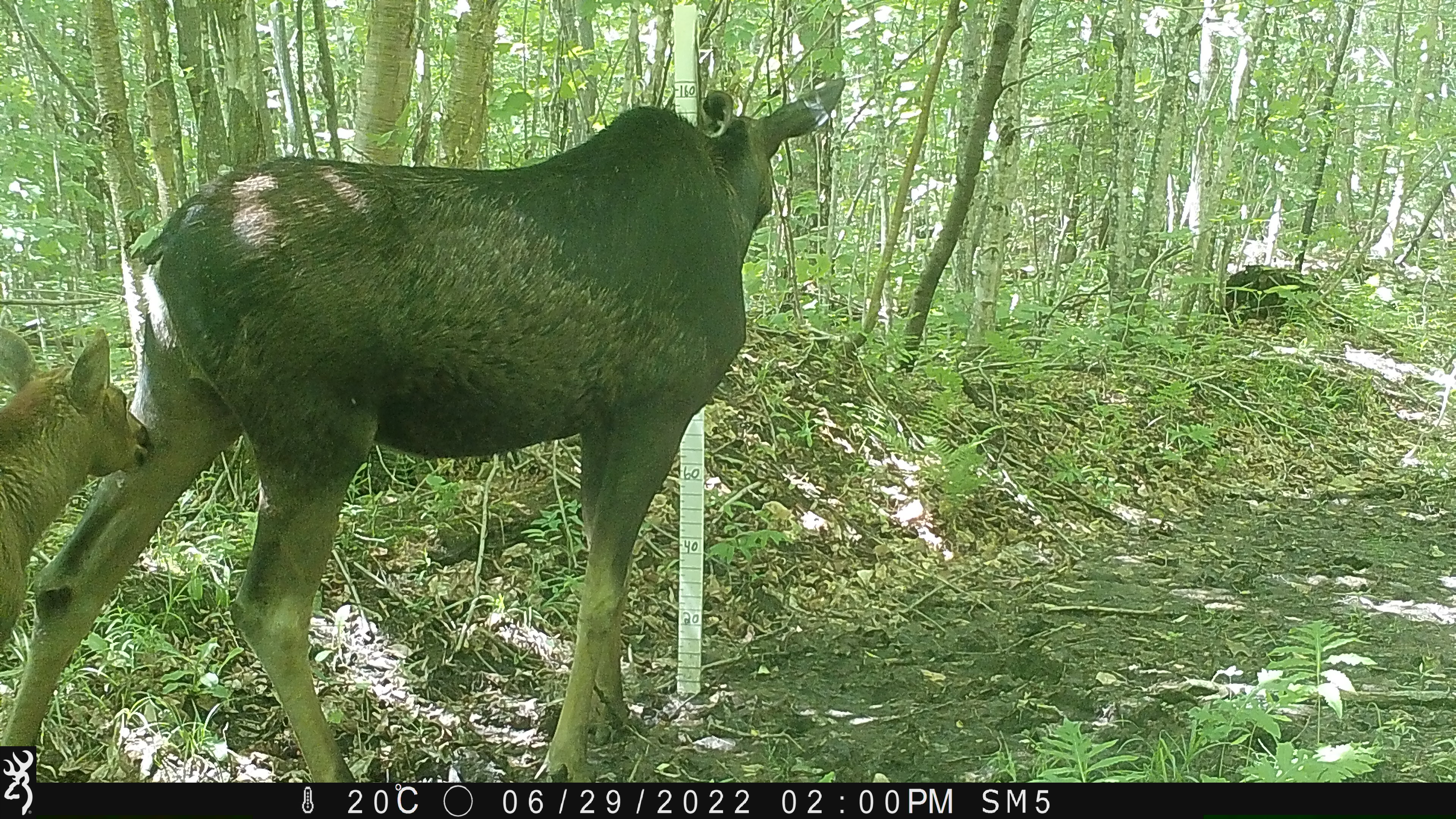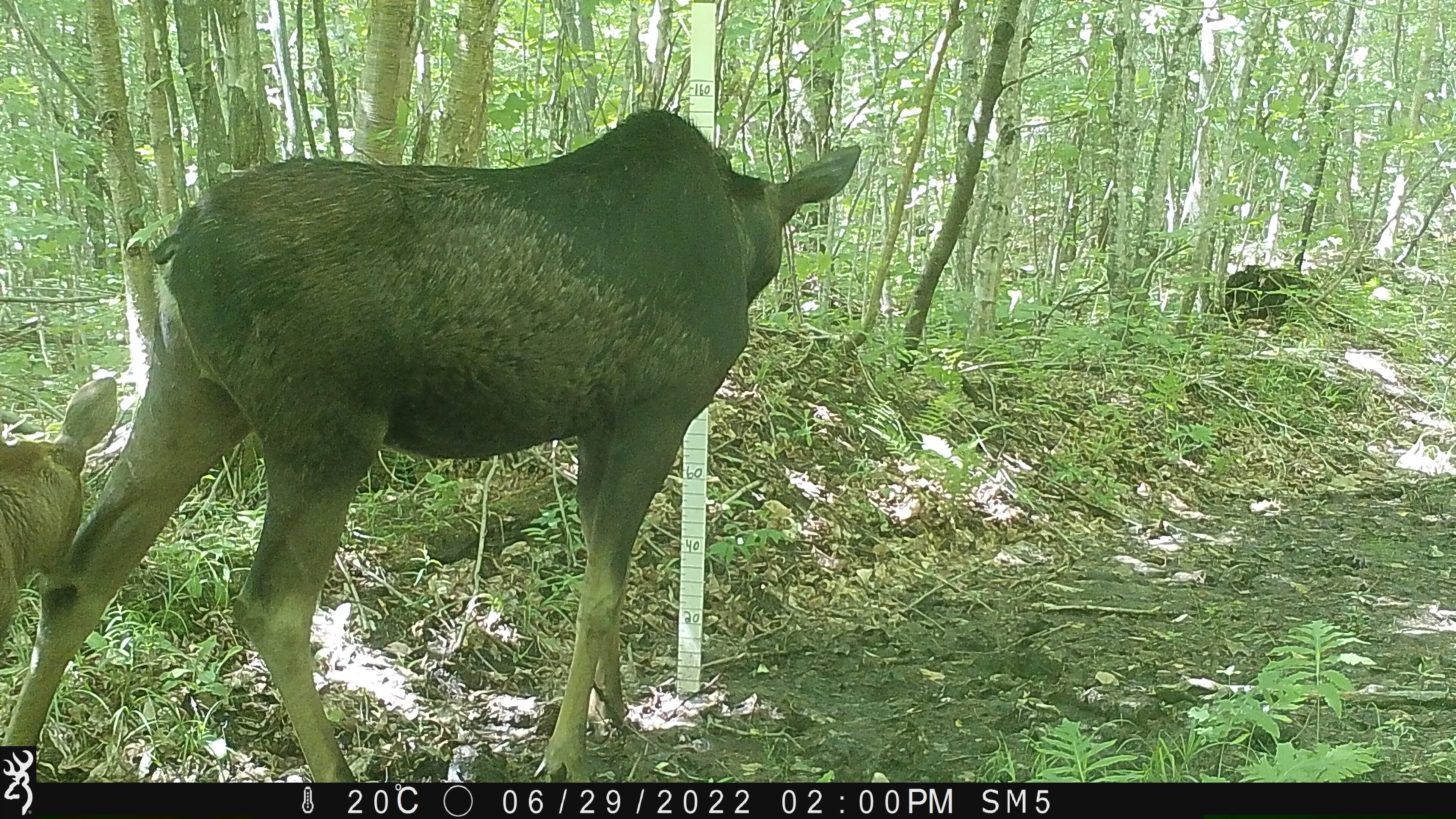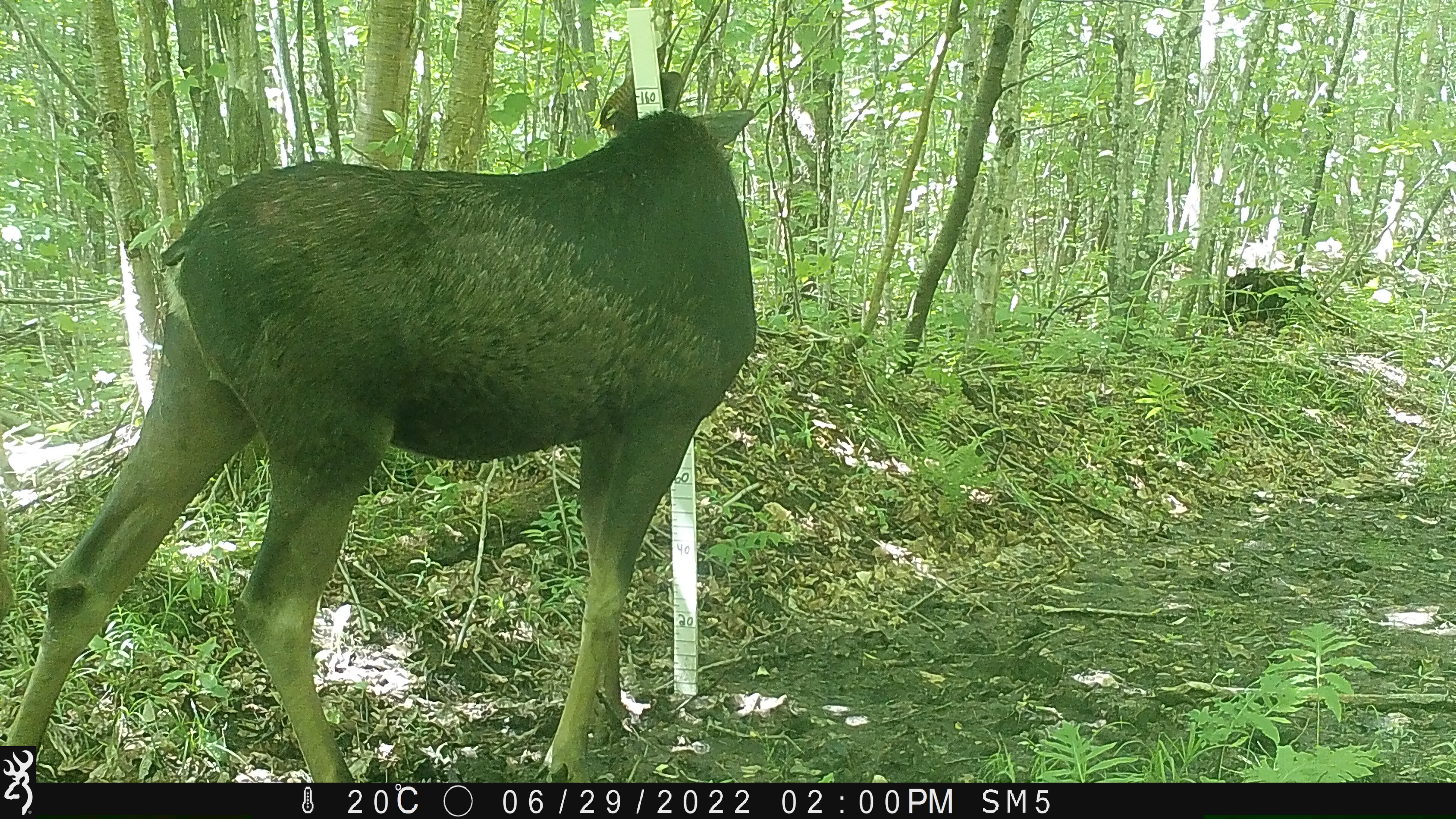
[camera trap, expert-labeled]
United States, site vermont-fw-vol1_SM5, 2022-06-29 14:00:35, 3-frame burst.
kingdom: Animalia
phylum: Chordata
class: Mammalia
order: Artiodactyla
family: Cervidae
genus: Alces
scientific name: Alces alces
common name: moose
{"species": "moose (Alces alces)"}